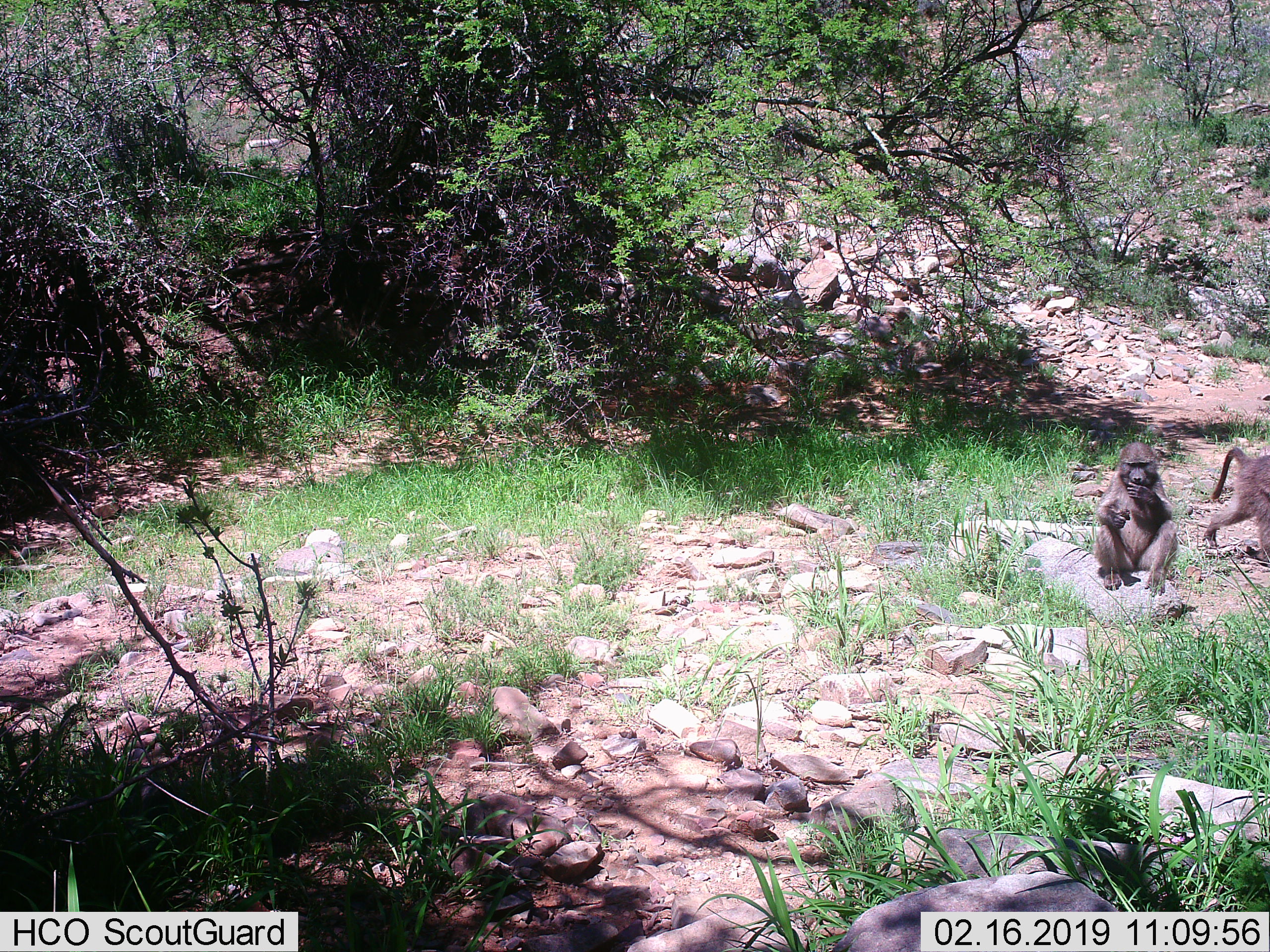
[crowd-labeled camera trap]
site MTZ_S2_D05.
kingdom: Animalia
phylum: Chordata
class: Mammalia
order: Primates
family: Cercopithecidae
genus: Papio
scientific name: Papio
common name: baboon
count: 2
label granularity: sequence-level